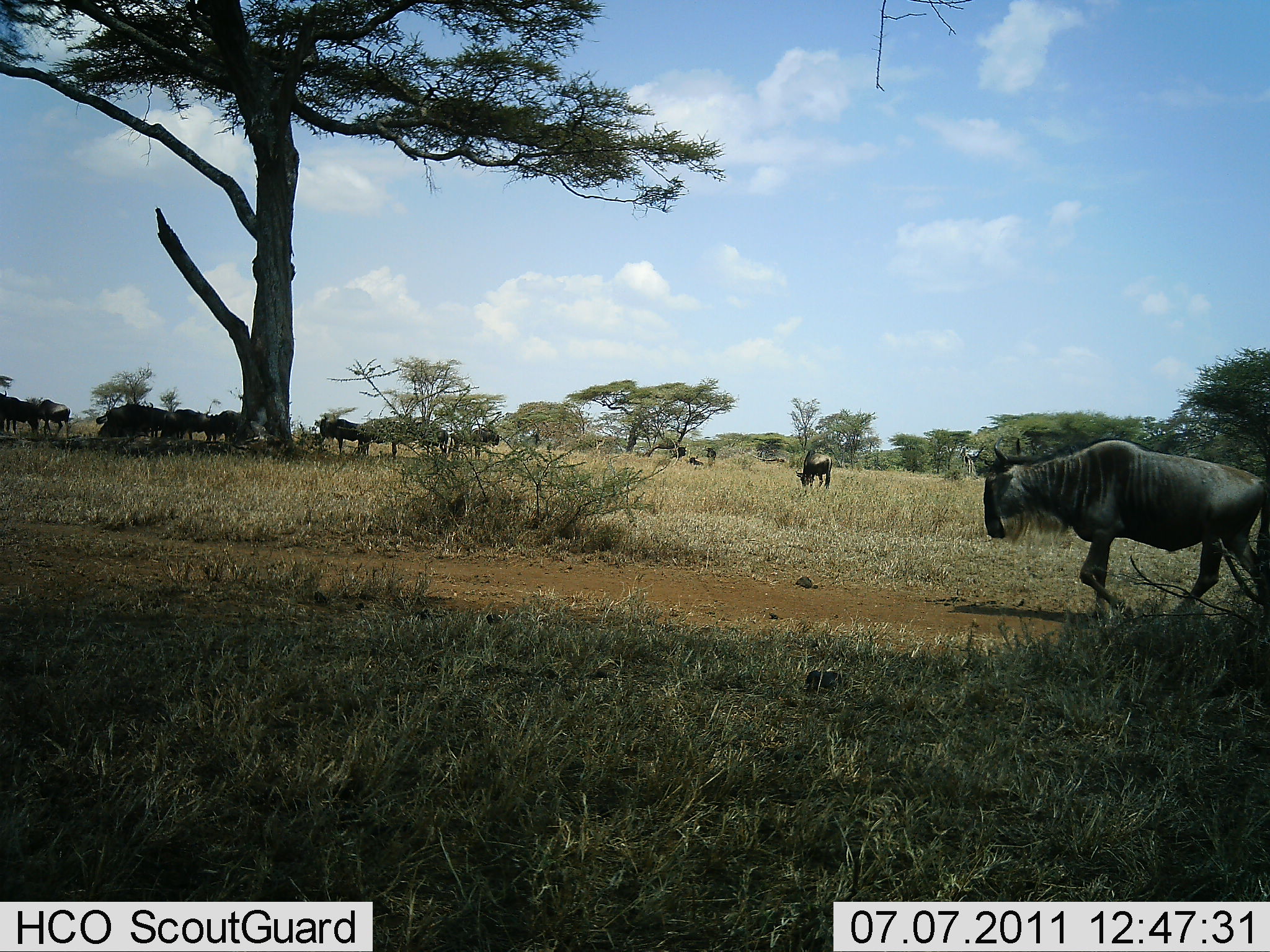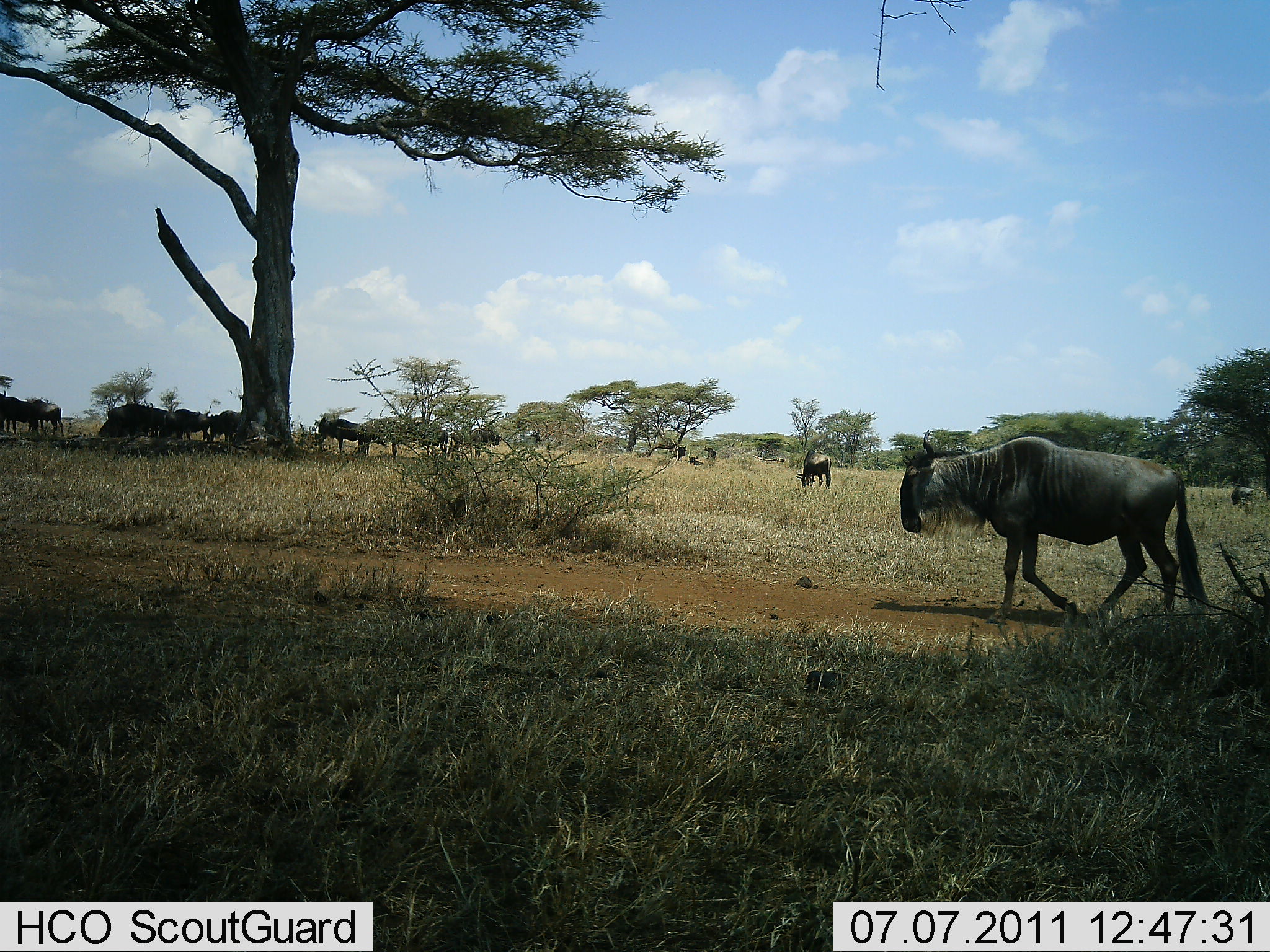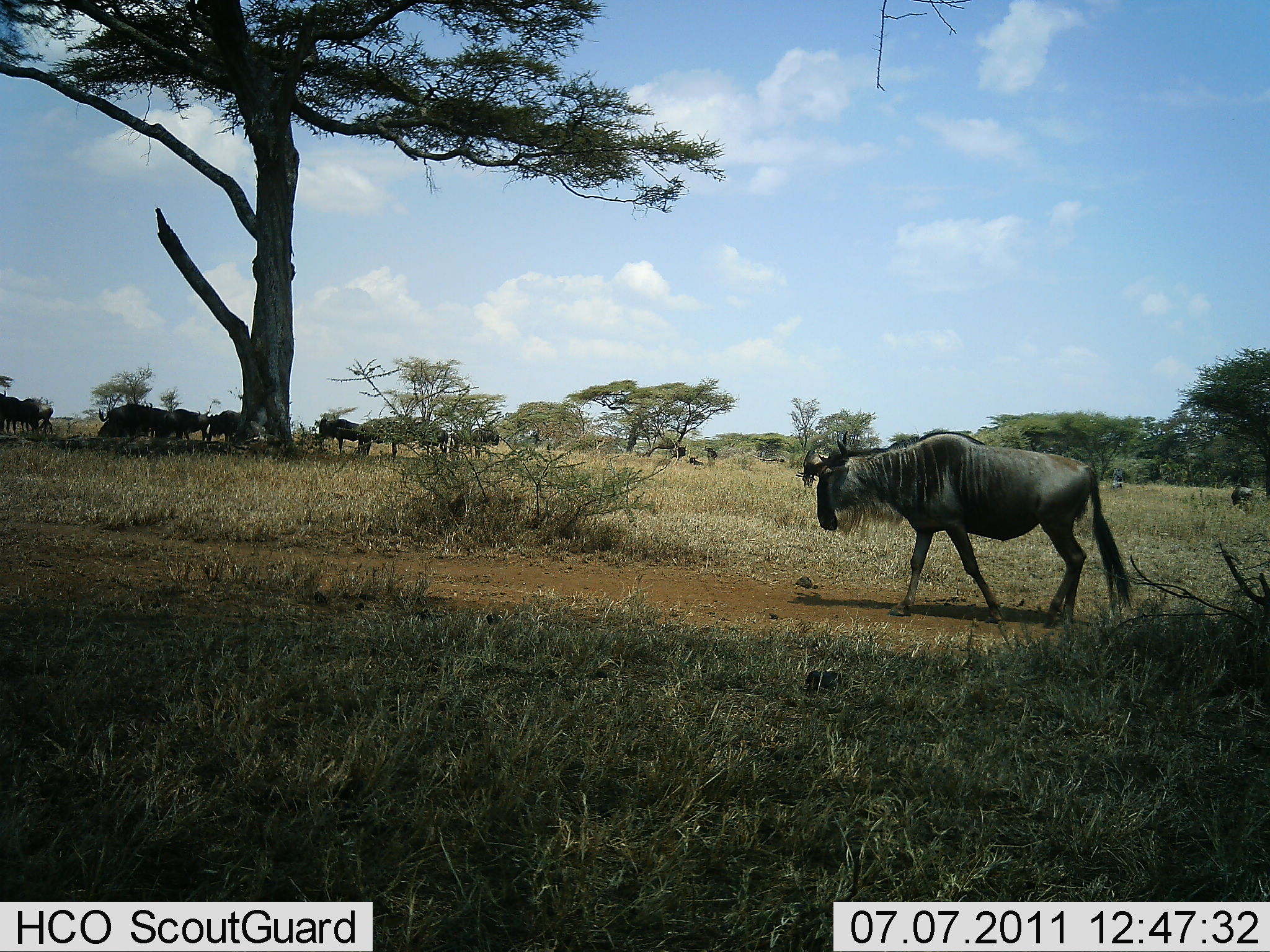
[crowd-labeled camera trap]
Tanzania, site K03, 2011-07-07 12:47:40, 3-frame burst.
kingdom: Animalia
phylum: Chordata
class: Mammalia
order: Artiodactyla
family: Bovidae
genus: Connochaetes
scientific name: Connochaetes taurinus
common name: blue wildebeest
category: wildebeest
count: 11-50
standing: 75%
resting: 8%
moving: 83%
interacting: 8%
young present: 0%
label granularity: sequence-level